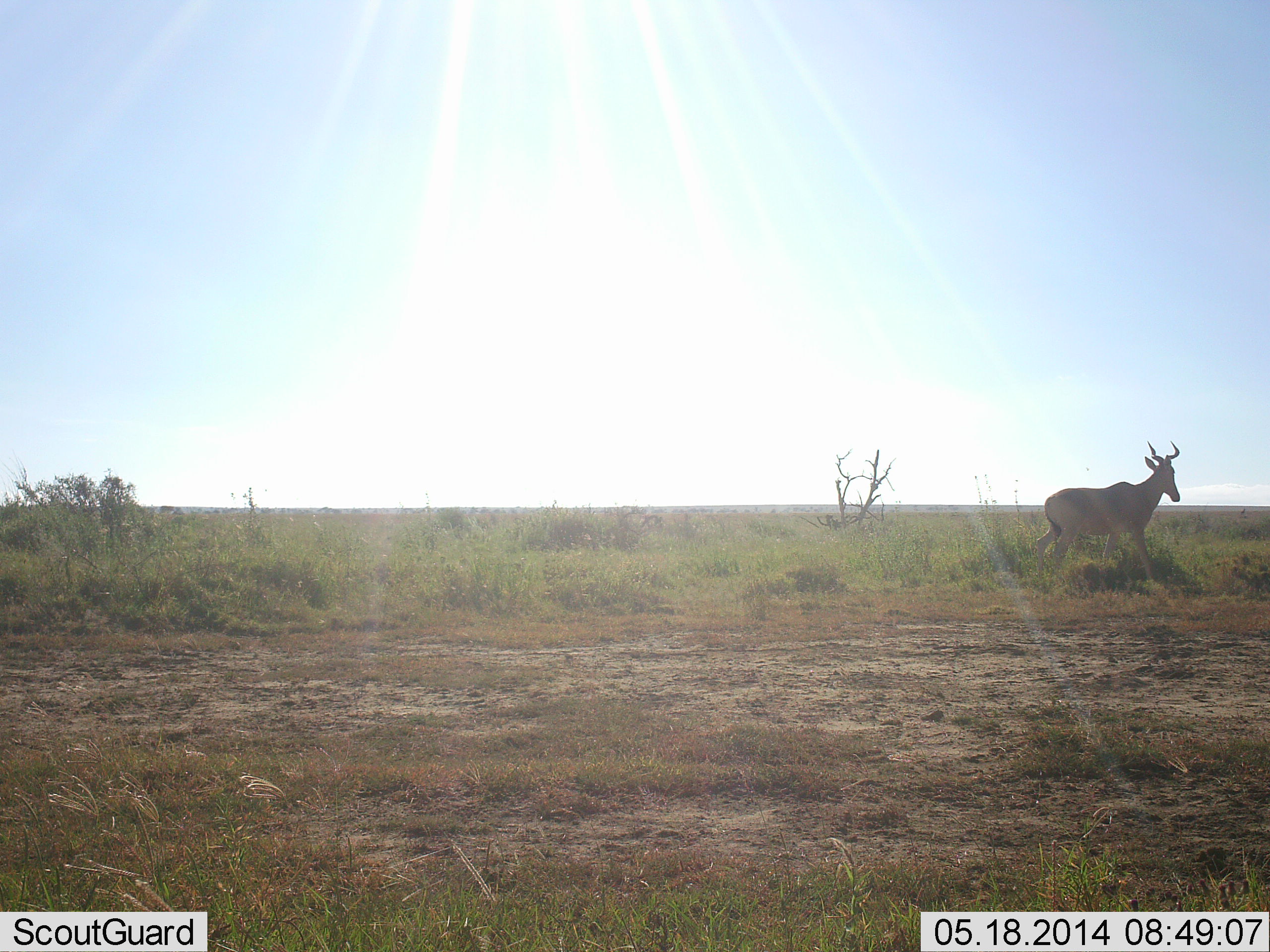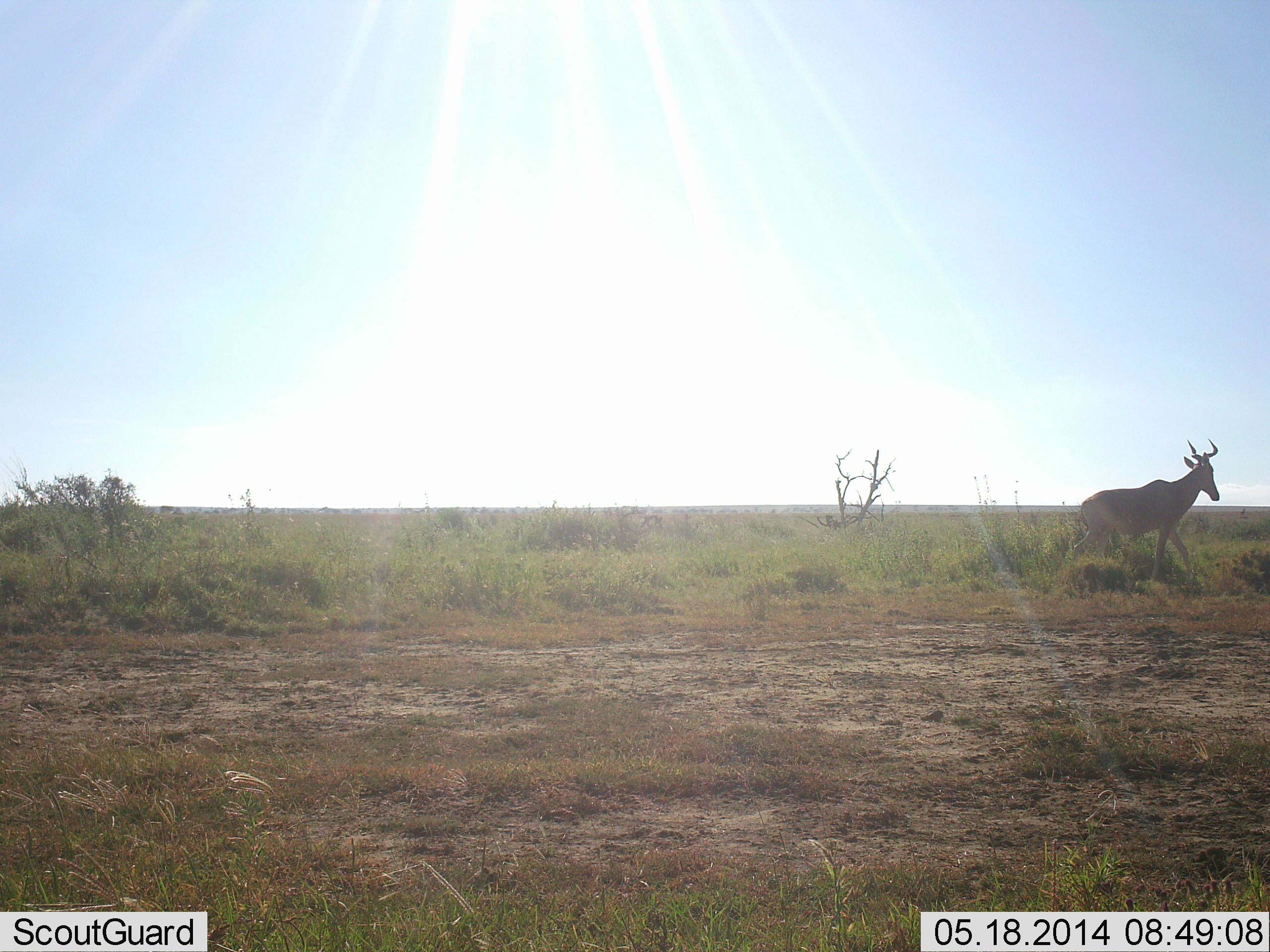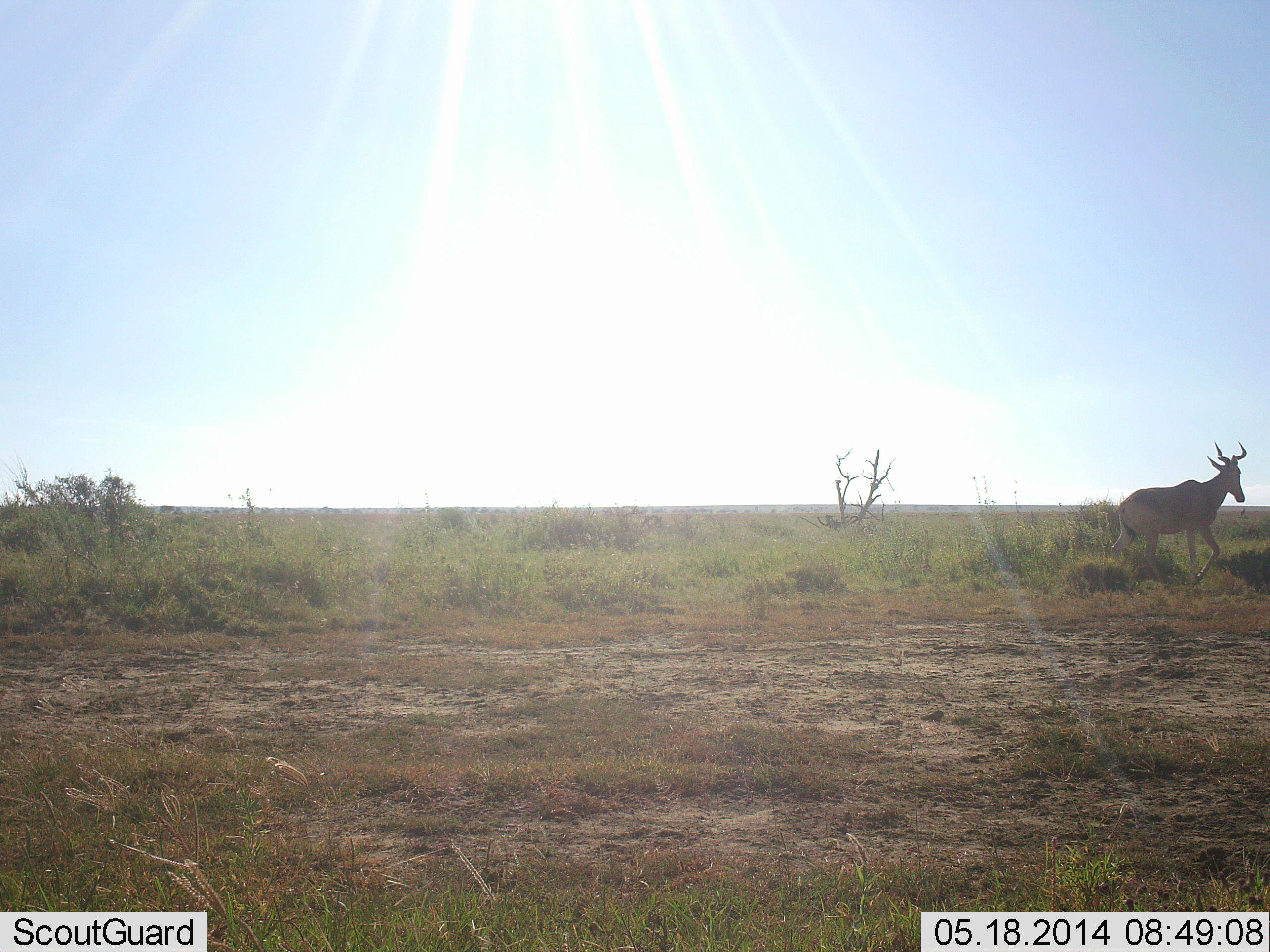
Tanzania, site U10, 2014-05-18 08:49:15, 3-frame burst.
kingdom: Animalia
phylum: Chordata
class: Mammalia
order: Artiodactyla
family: Bovidae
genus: Alcelaphus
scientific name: Alcelaphus buselaphus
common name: hartebeest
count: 1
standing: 0%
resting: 0%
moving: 100%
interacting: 0%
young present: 0%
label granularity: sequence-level